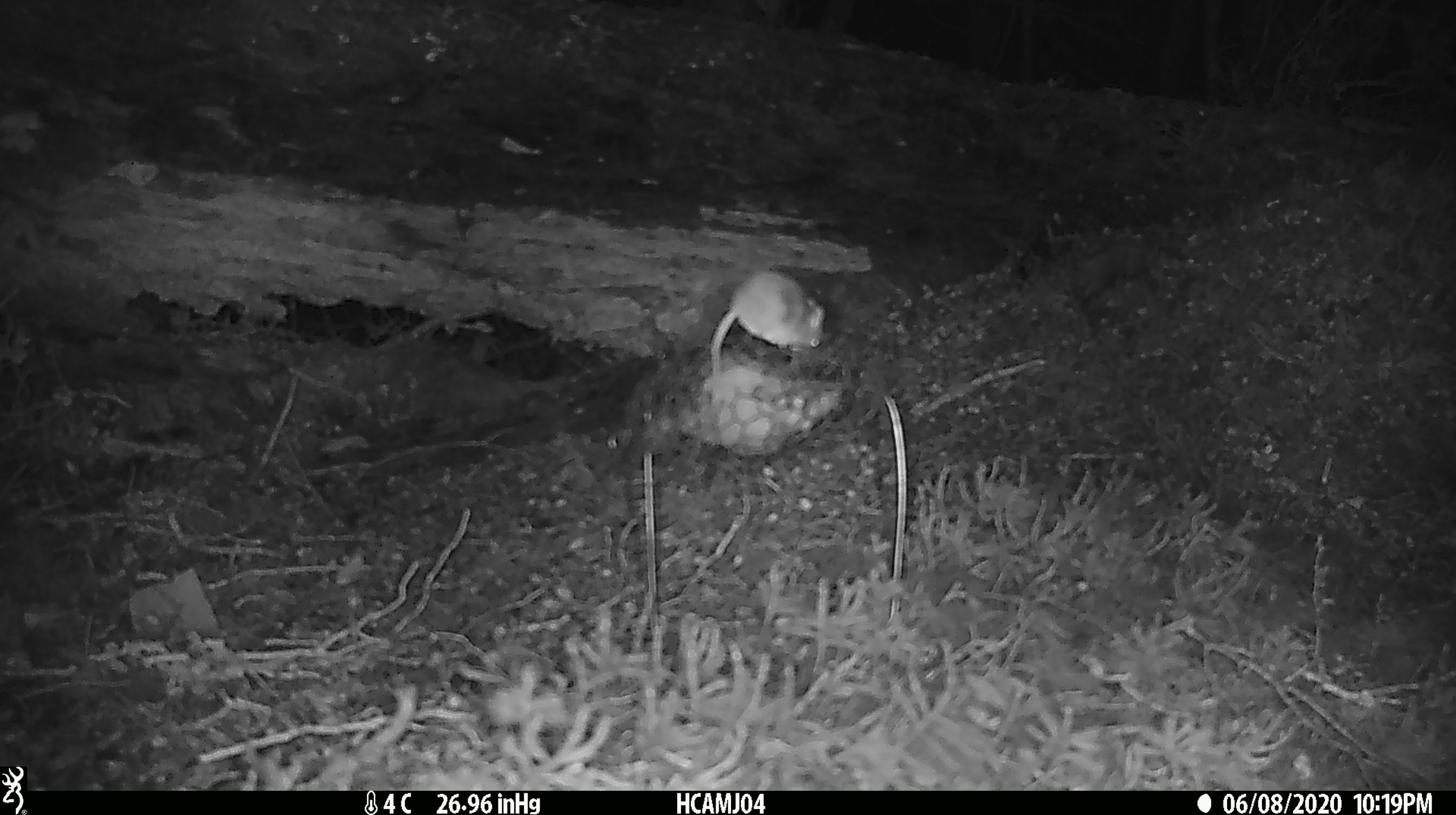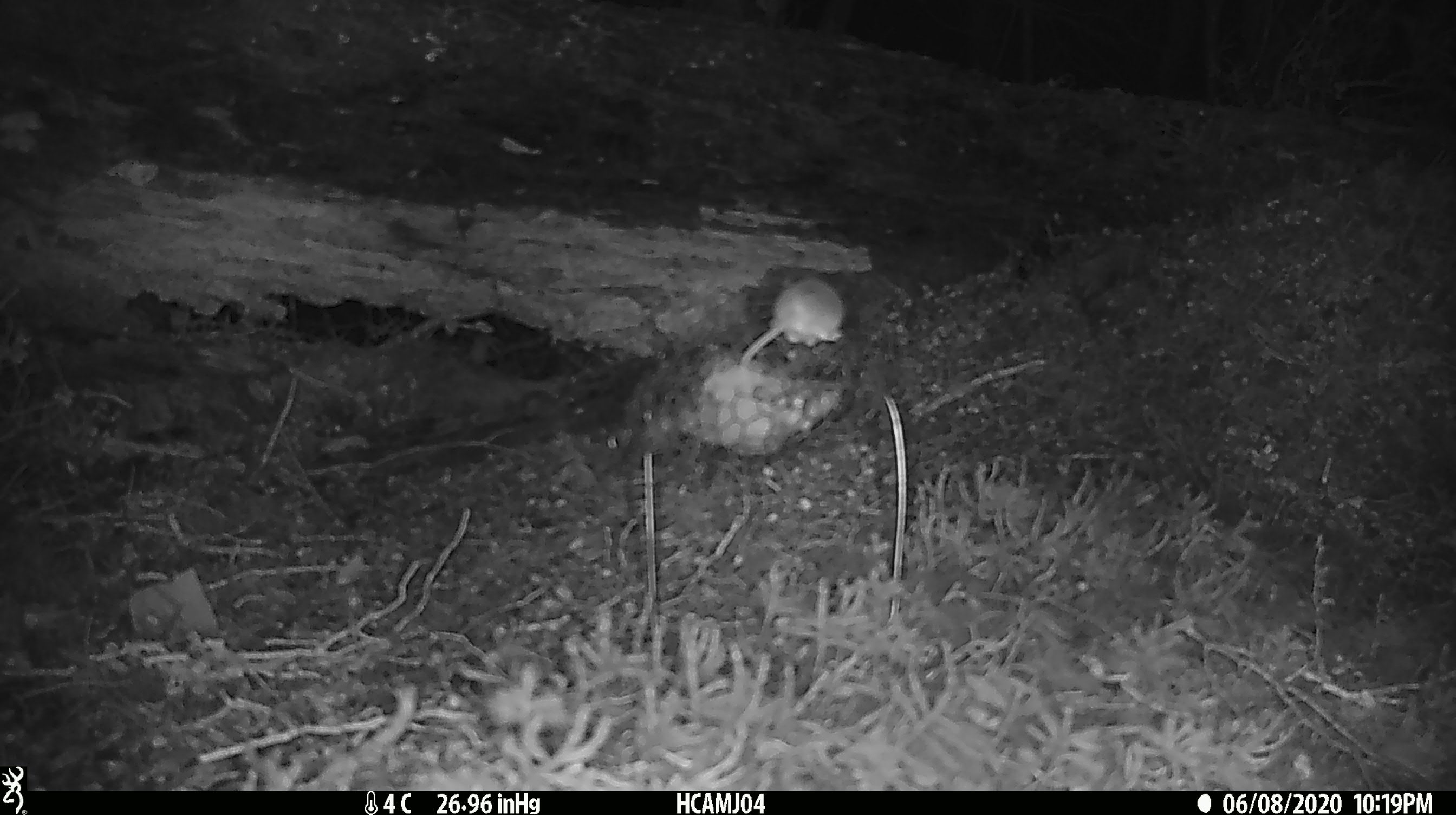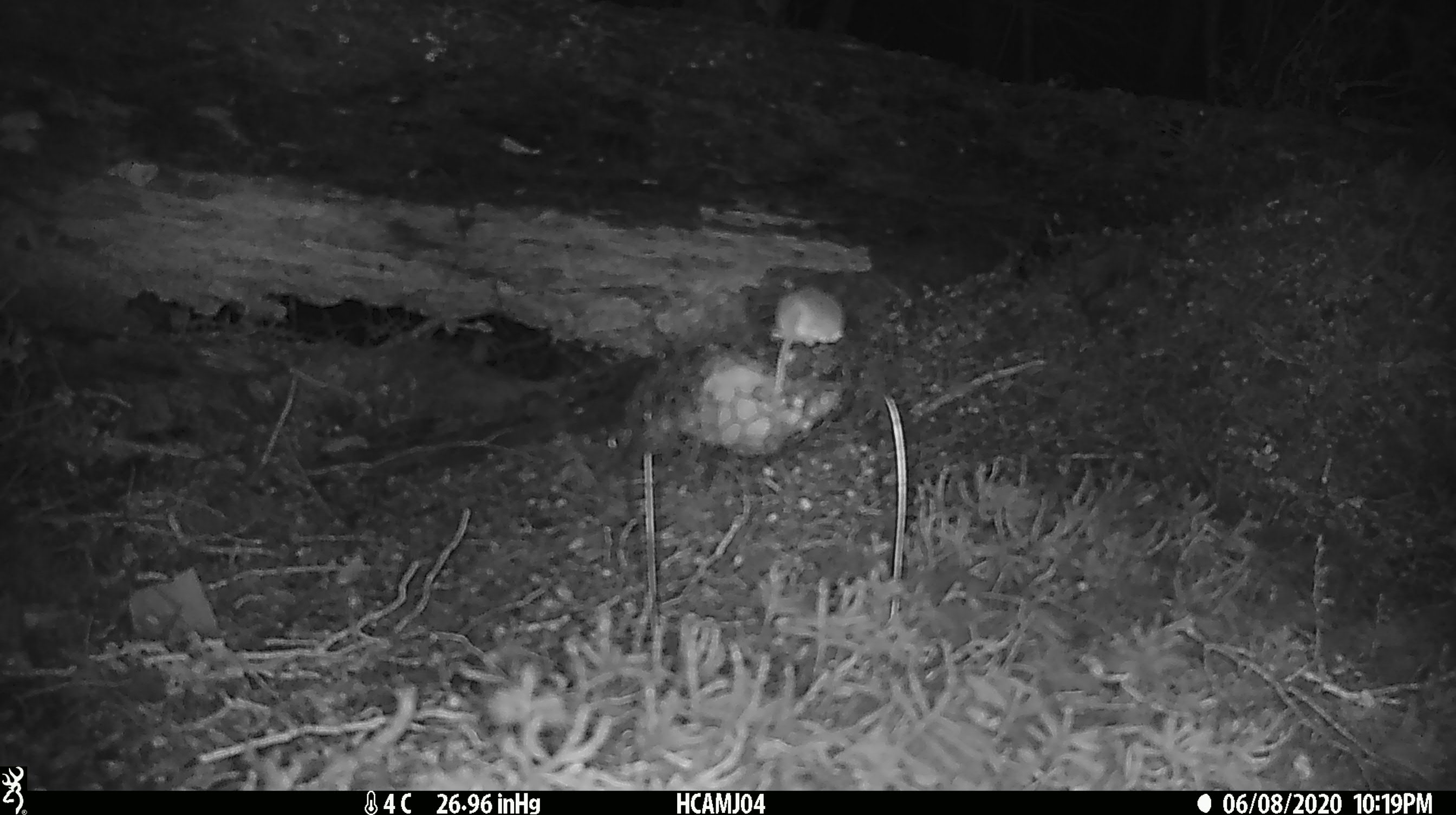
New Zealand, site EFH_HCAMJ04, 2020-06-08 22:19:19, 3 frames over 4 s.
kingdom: Animalia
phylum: Chordata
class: Mammalia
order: Rodentia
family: Muridae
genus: Mus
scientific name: Mus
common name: mouse